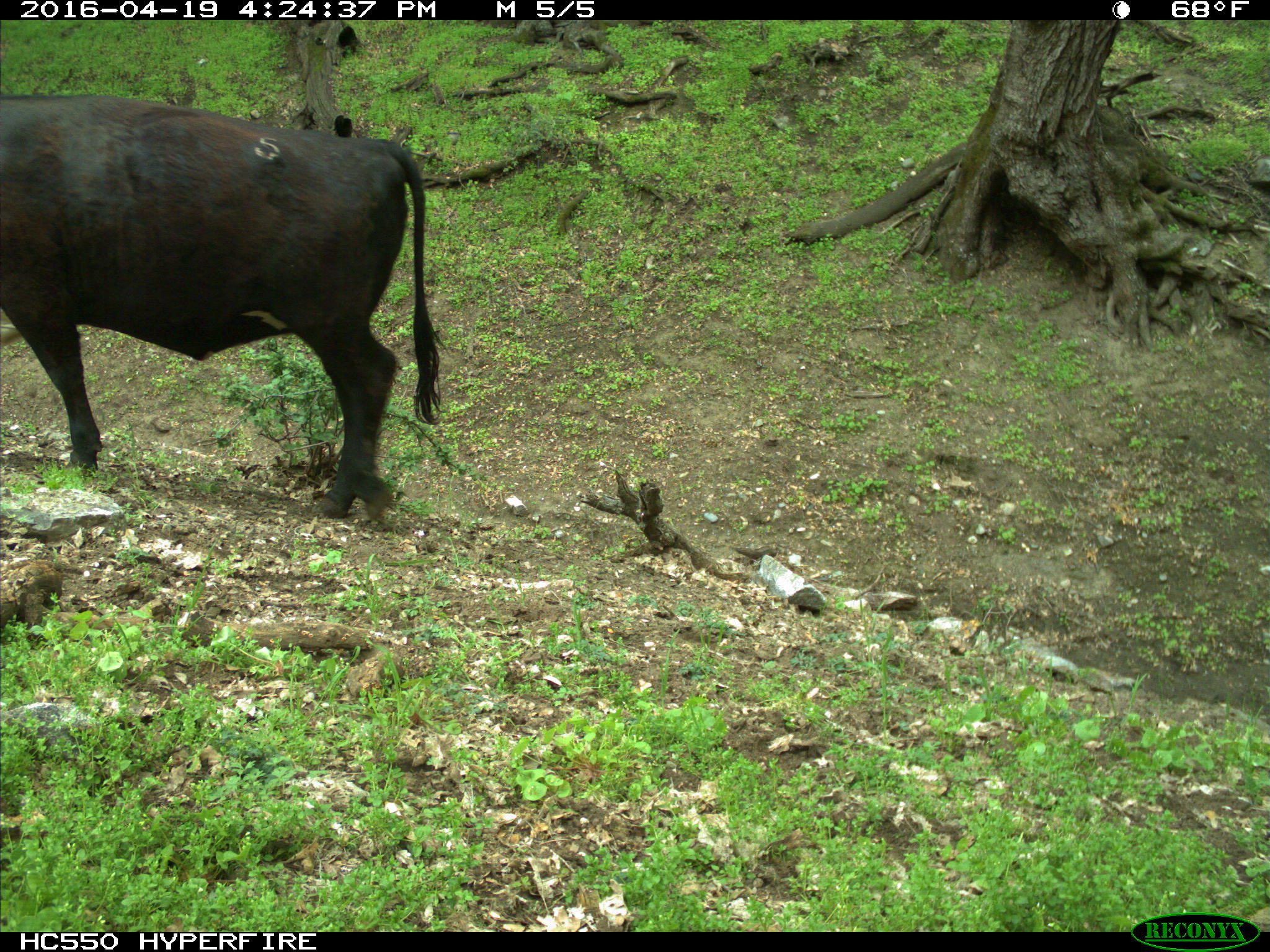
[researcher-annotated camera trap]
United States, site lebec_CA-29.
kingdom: Animalia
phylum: Chordata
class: Mammalia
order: Artiodactyla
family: Bovidae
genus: Bos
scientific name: Bos taurus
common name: domestic cow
Bos taurus (domestic cow).